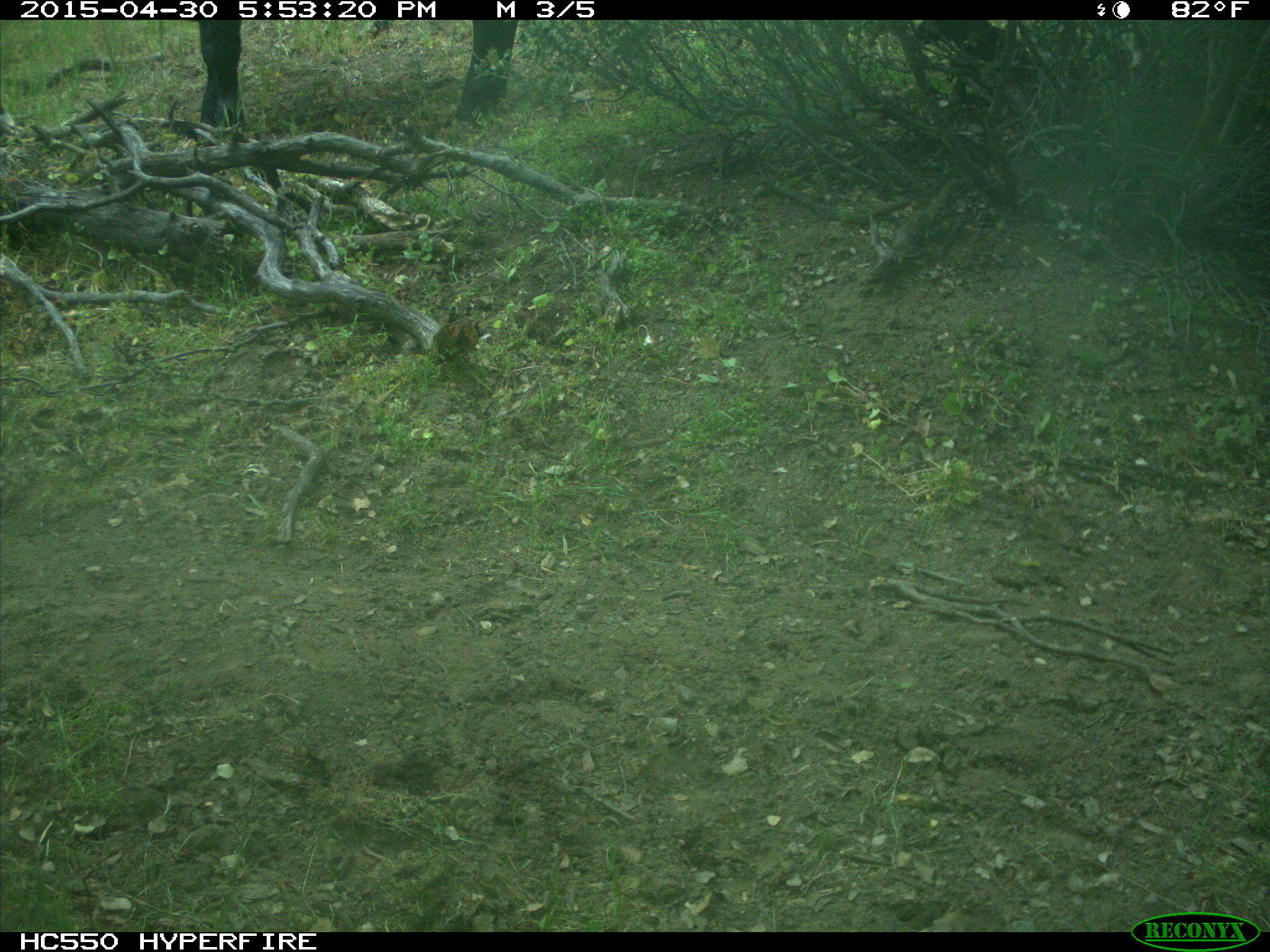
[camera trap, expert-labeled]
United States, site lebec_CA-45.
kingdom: Animalia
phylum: Chordata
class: Mammalia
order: Artiodactyla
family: Bovidae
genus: Bos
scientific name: Bos taurus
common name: domestic cow